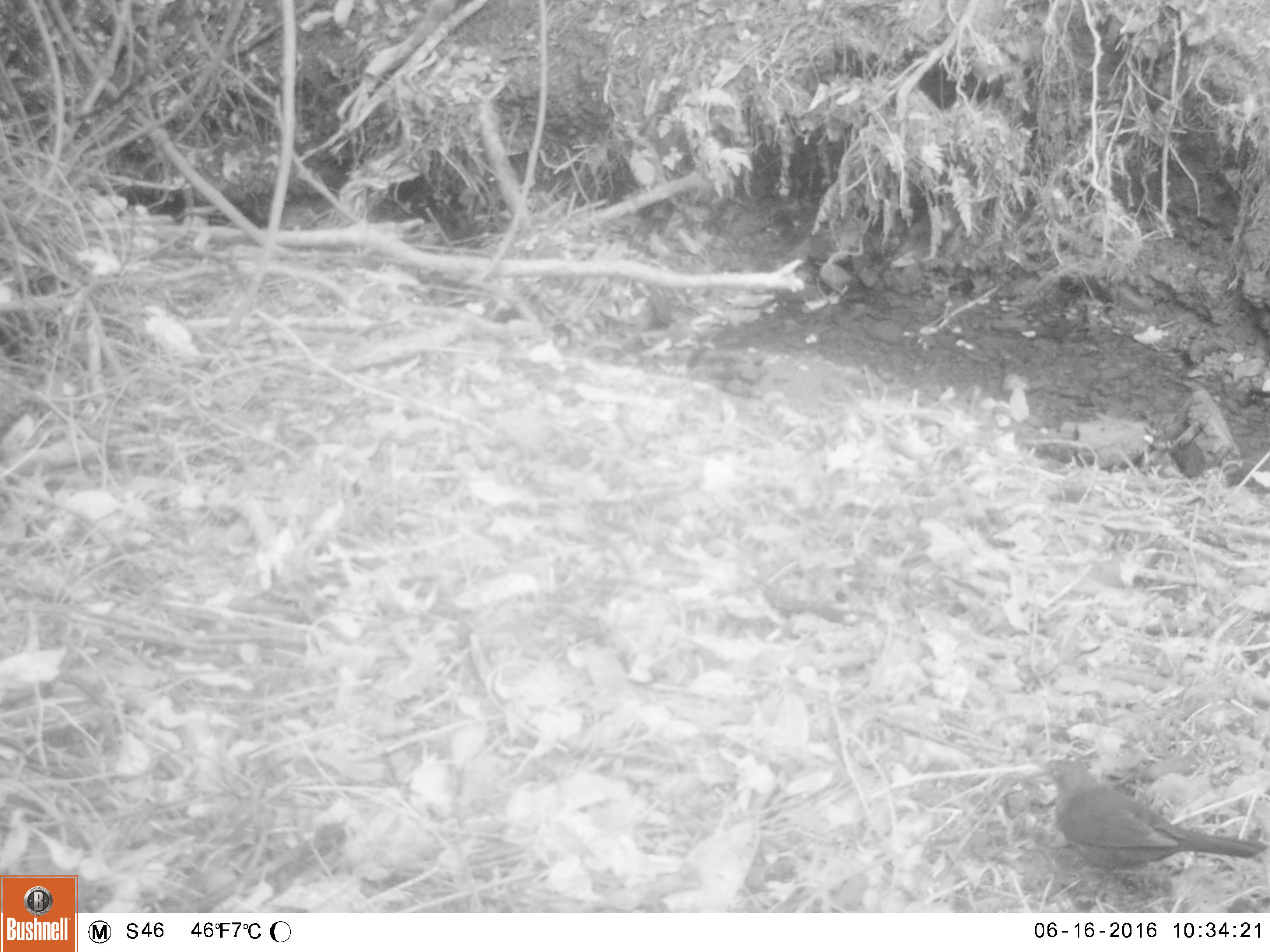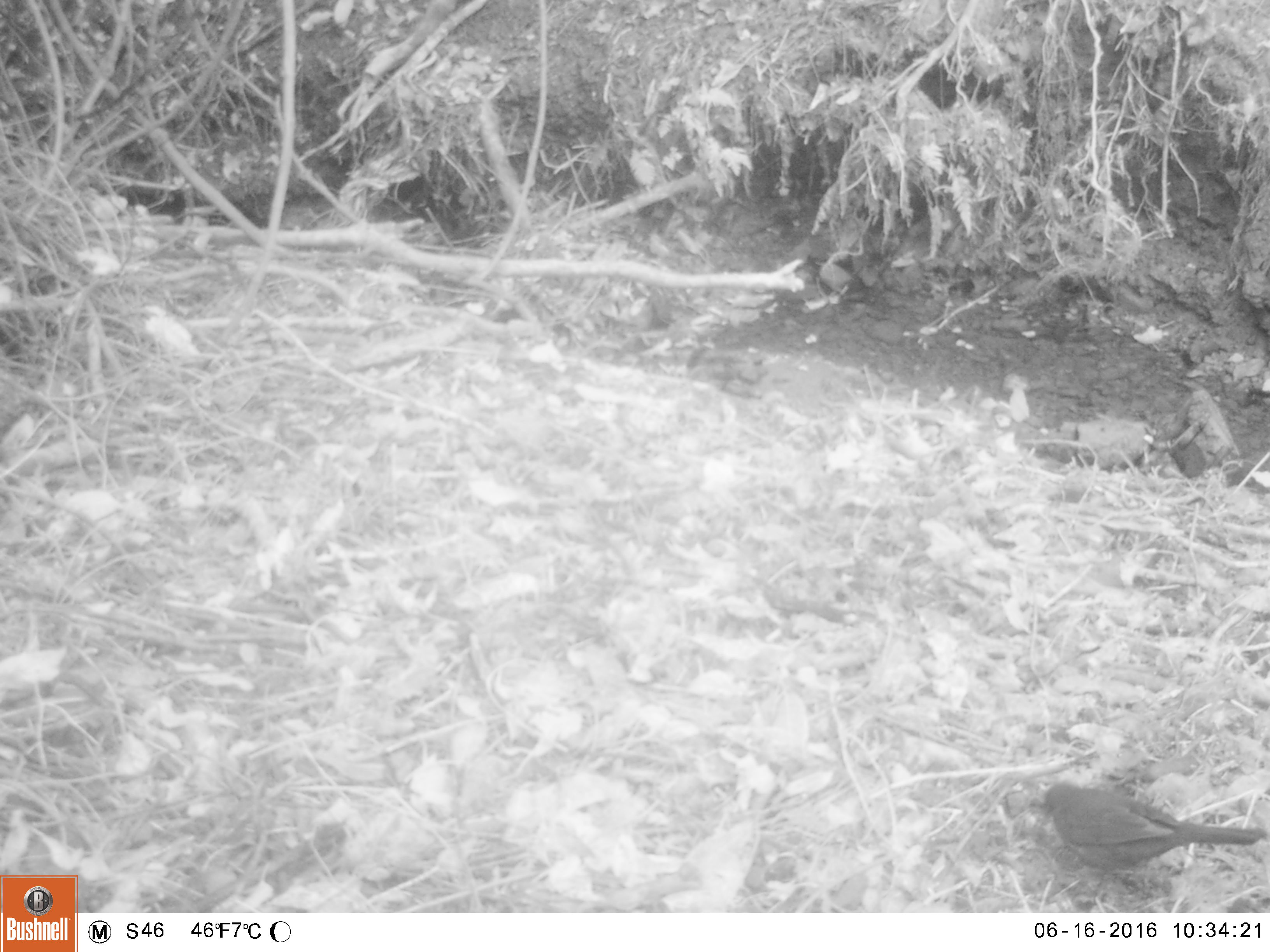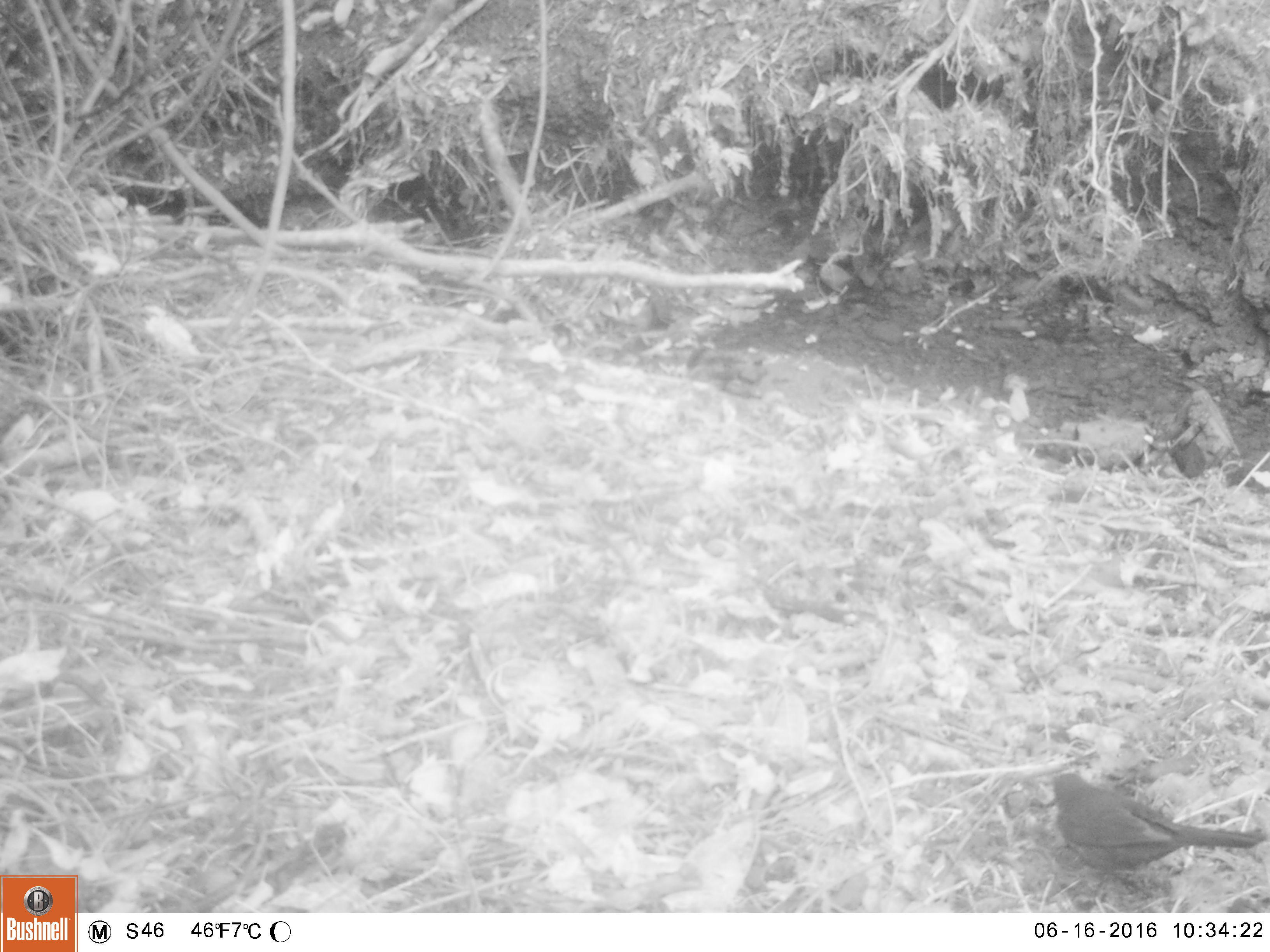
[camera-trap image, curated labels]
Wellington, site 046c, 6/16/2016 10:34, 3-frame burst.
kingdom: Animalia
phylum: Chordata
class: Aves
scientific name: Aves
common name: bird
Bird (Aves).